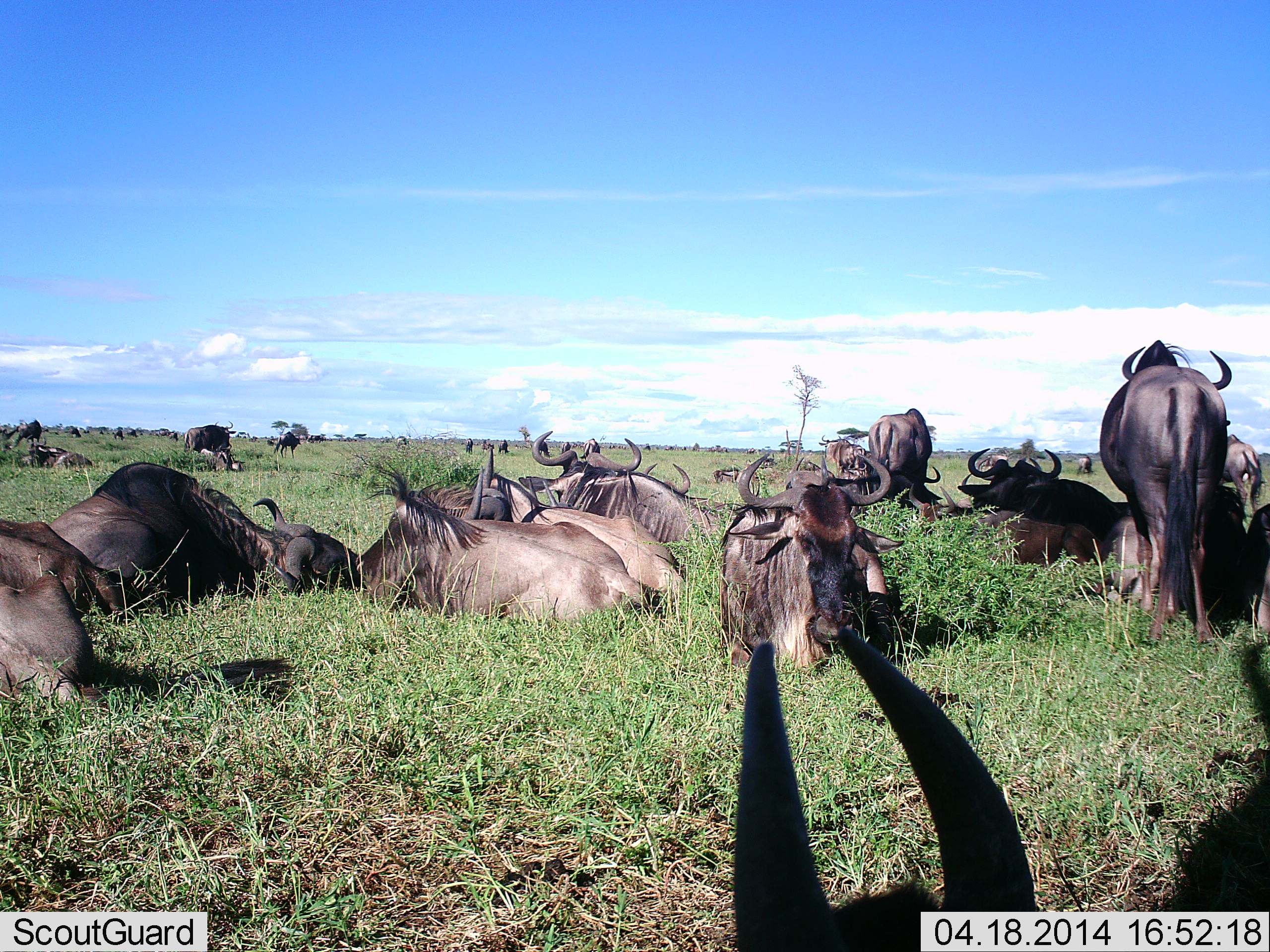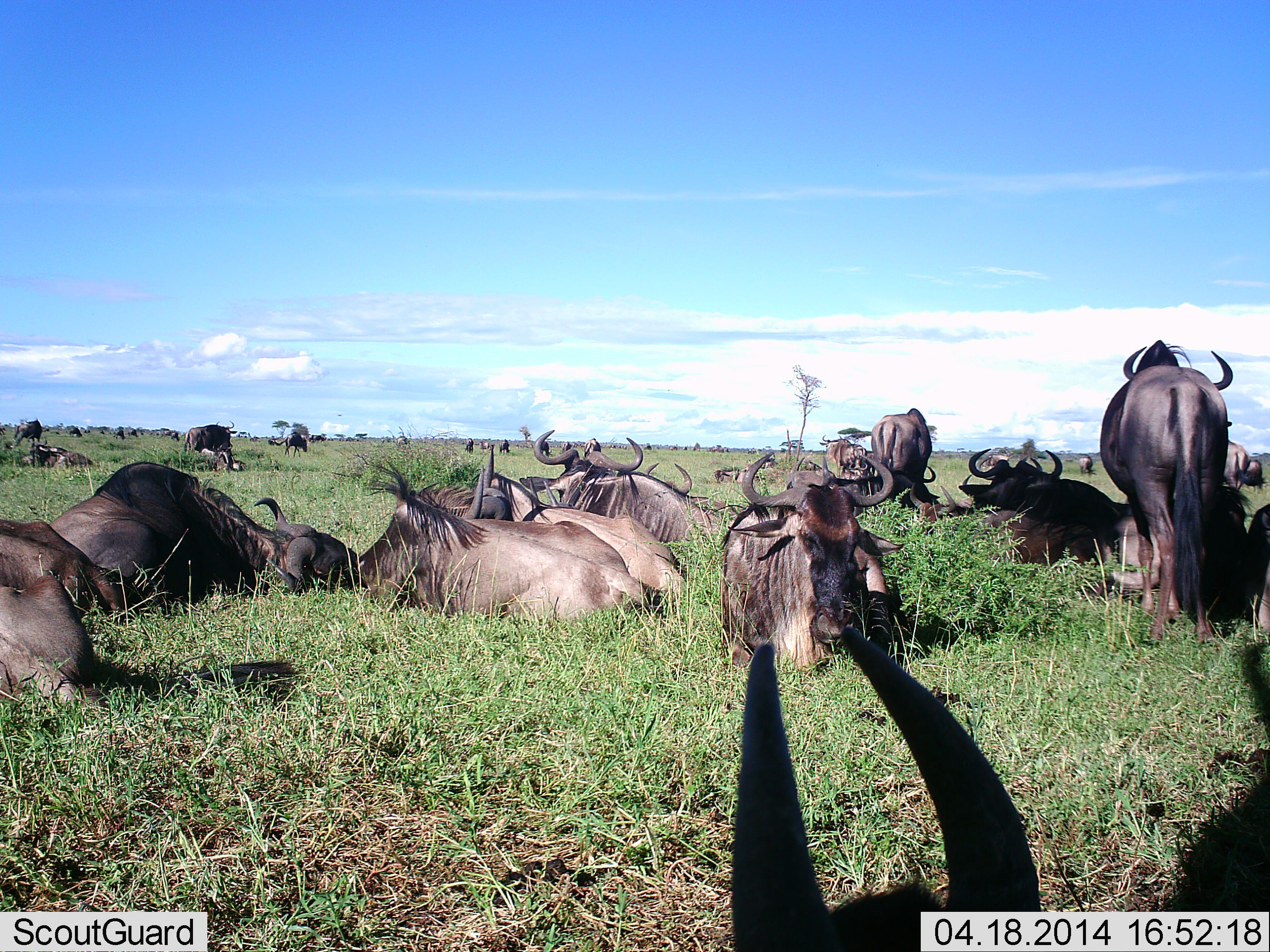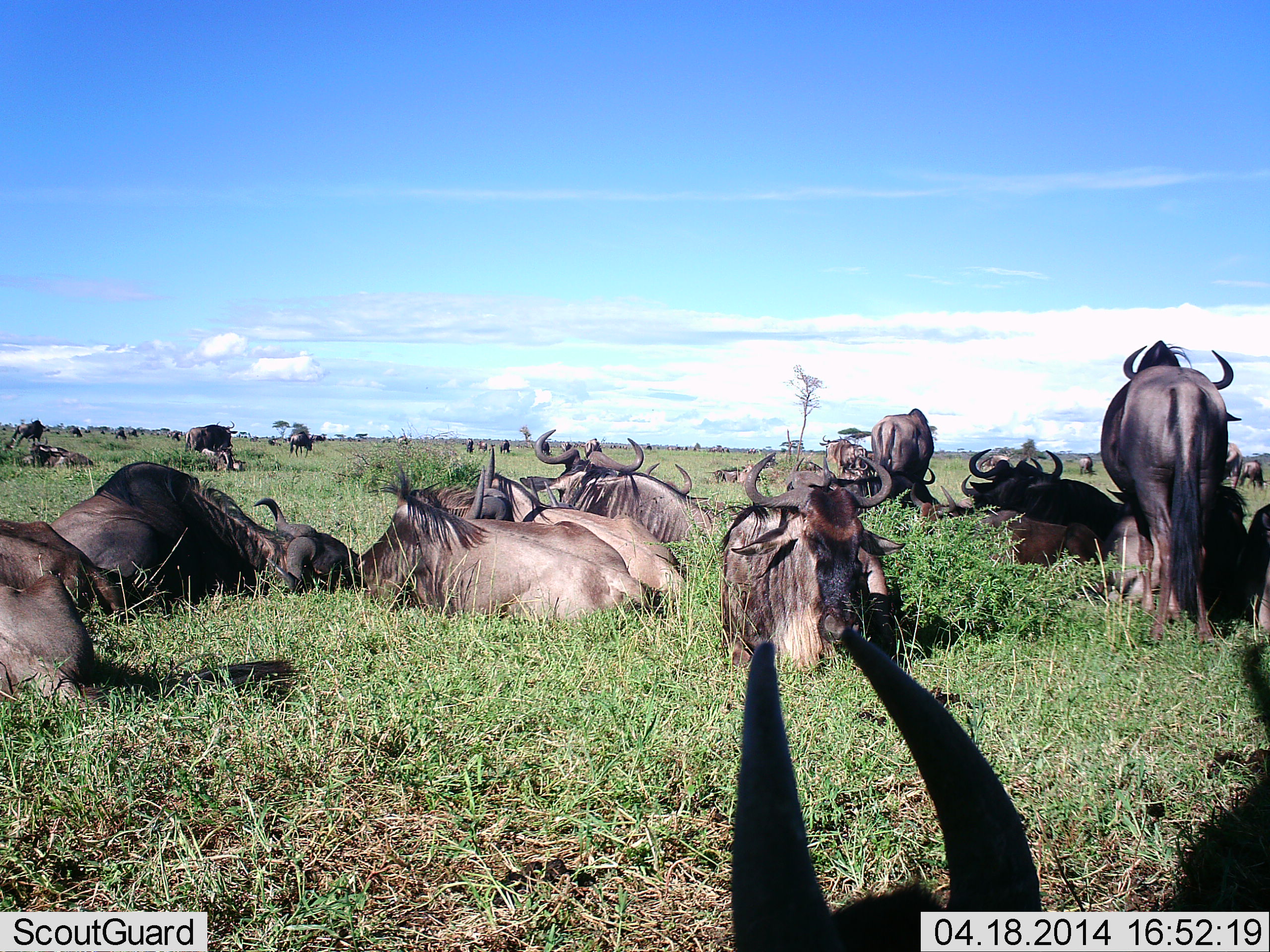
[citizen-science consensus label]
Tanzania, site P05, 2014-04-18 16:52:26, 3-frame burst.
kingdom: Animalia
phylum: Chordata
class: Mammalia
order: Artiodactyla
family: Bovidae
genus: Connochaetes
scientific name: Connochaetes taurinus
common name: blue wildebeest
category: wildebeest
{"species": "wildebeest (blue wildebeest) (Connochaetes taurinus)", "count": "11-50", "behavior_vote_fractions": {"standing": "80%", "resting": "100%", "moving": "0%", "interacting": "10%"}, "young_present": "10%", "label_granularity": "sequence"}